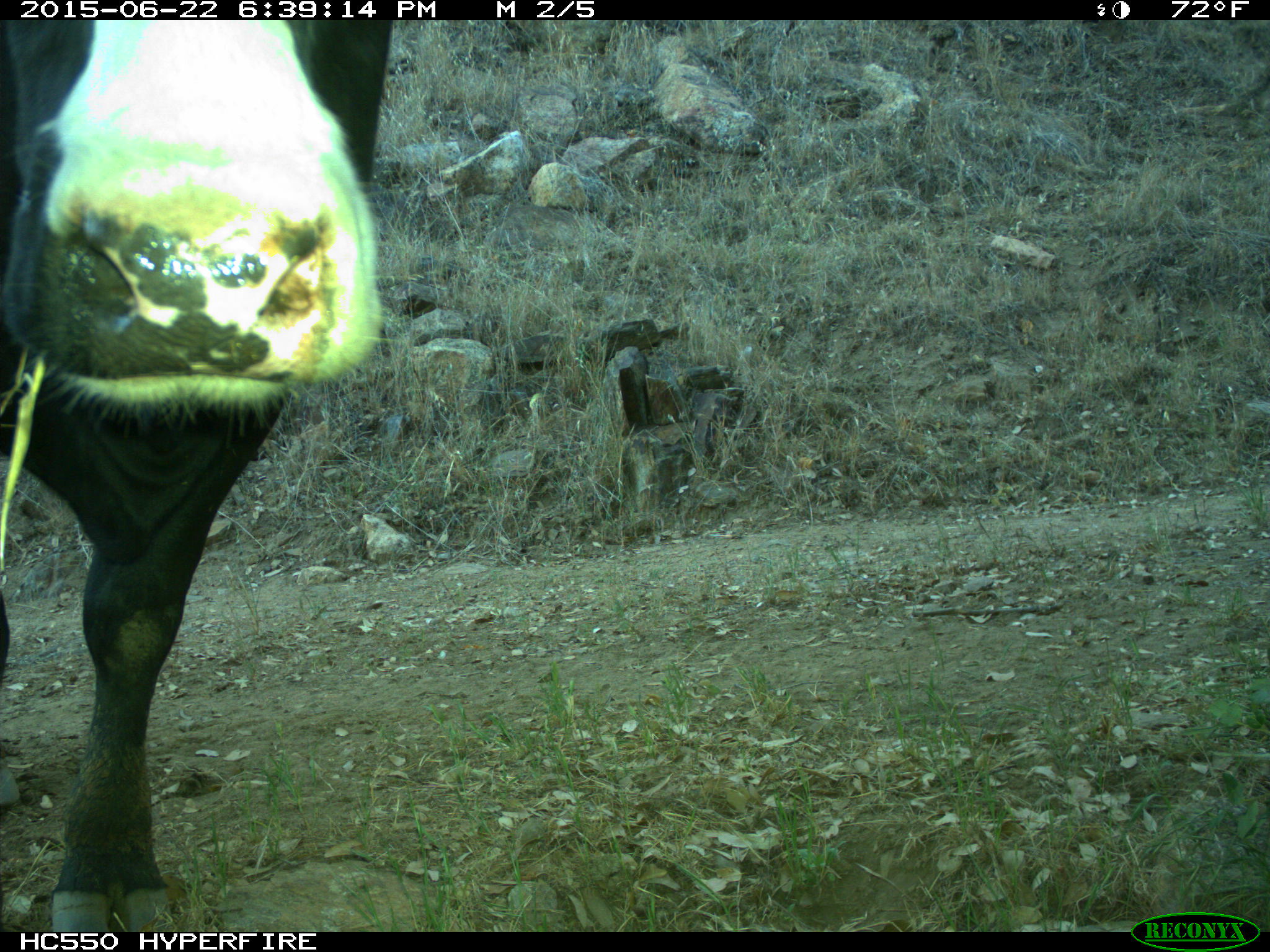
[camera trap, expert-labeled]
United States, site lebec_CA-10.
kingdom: Animalia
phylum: Chordata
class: Mammalia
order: Artiodactyla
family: Bovidae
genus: Bos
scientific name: Bos taurus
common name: domestic cow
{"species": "Bos taurus (domestic cow)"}